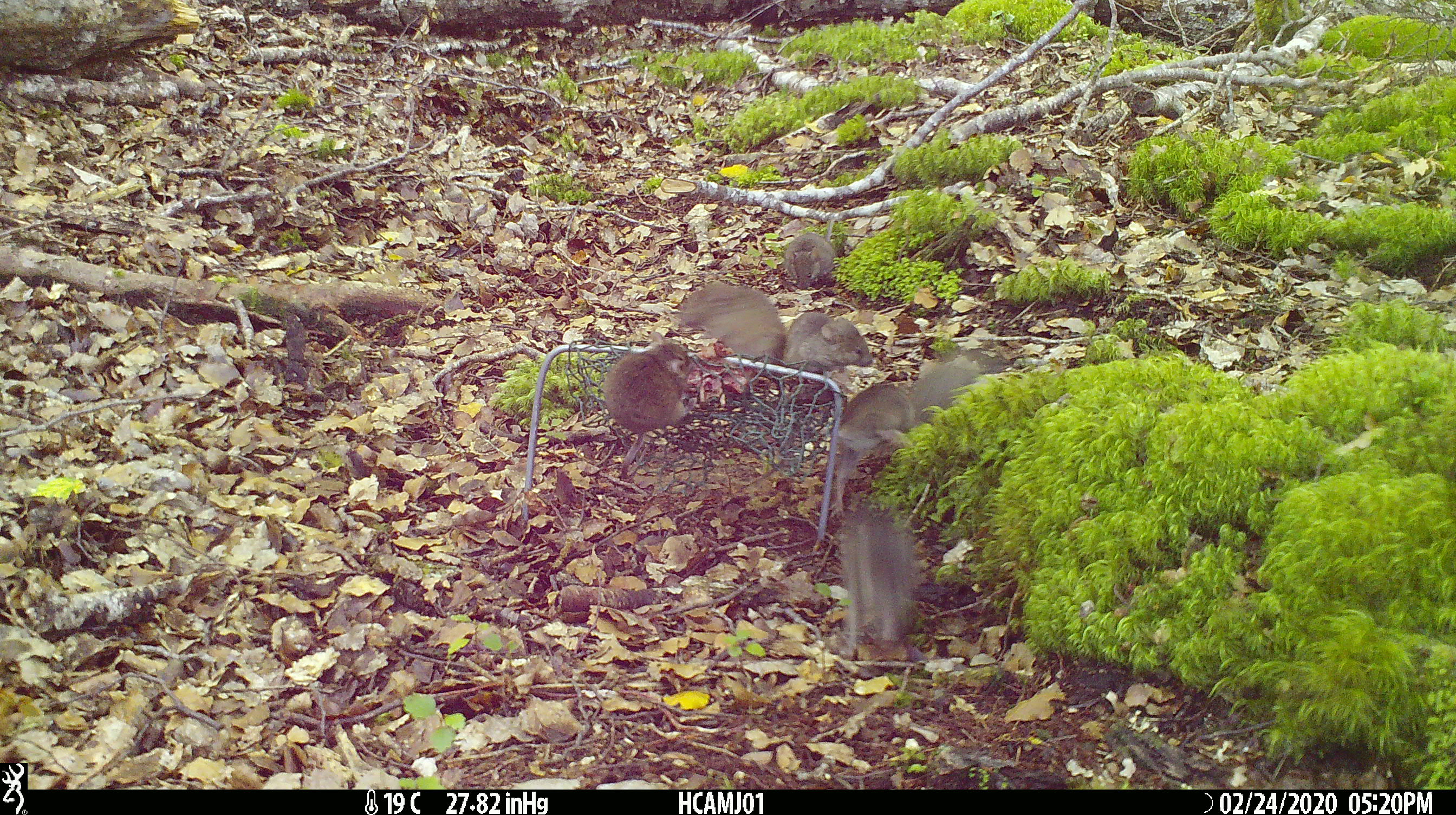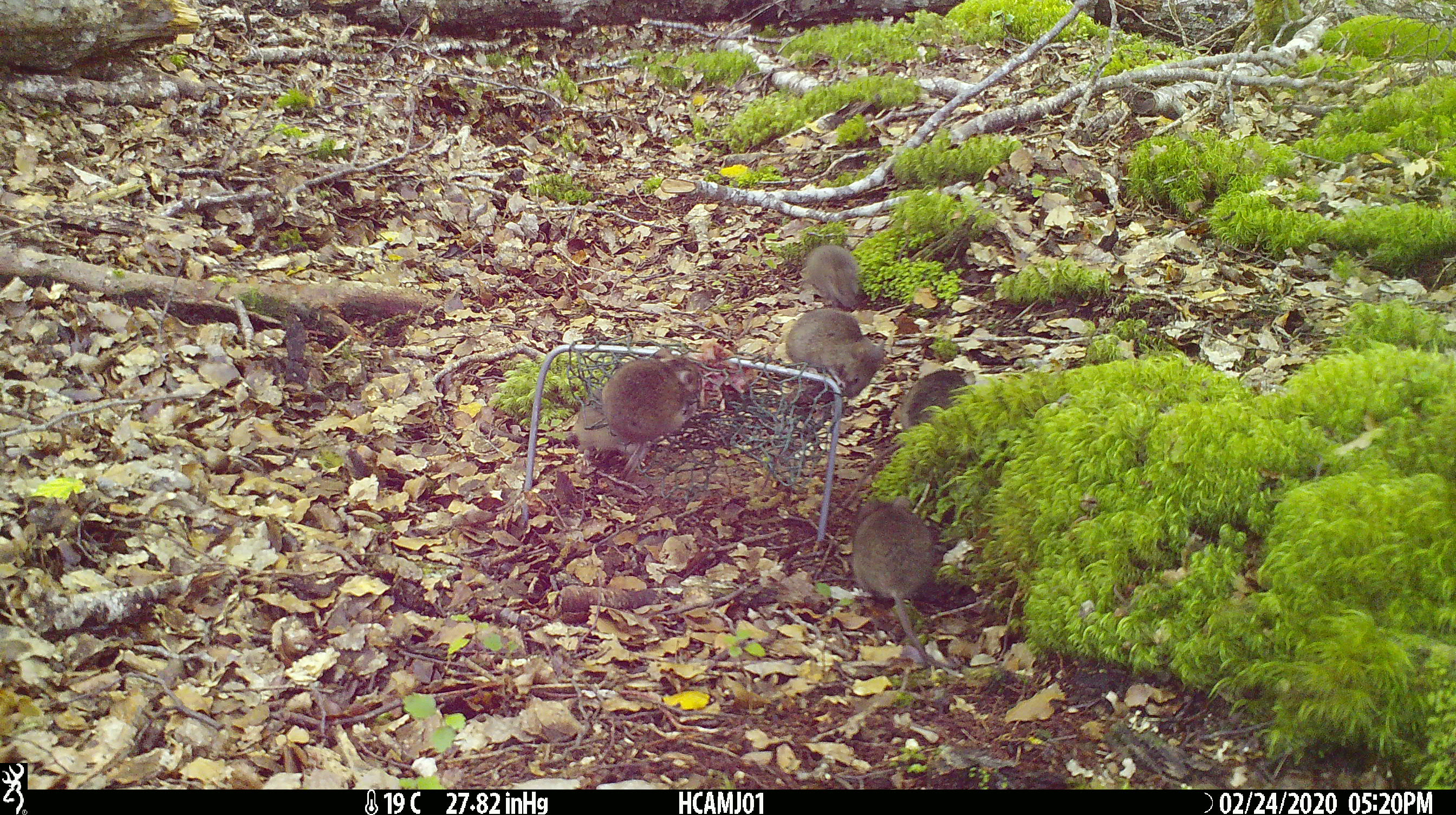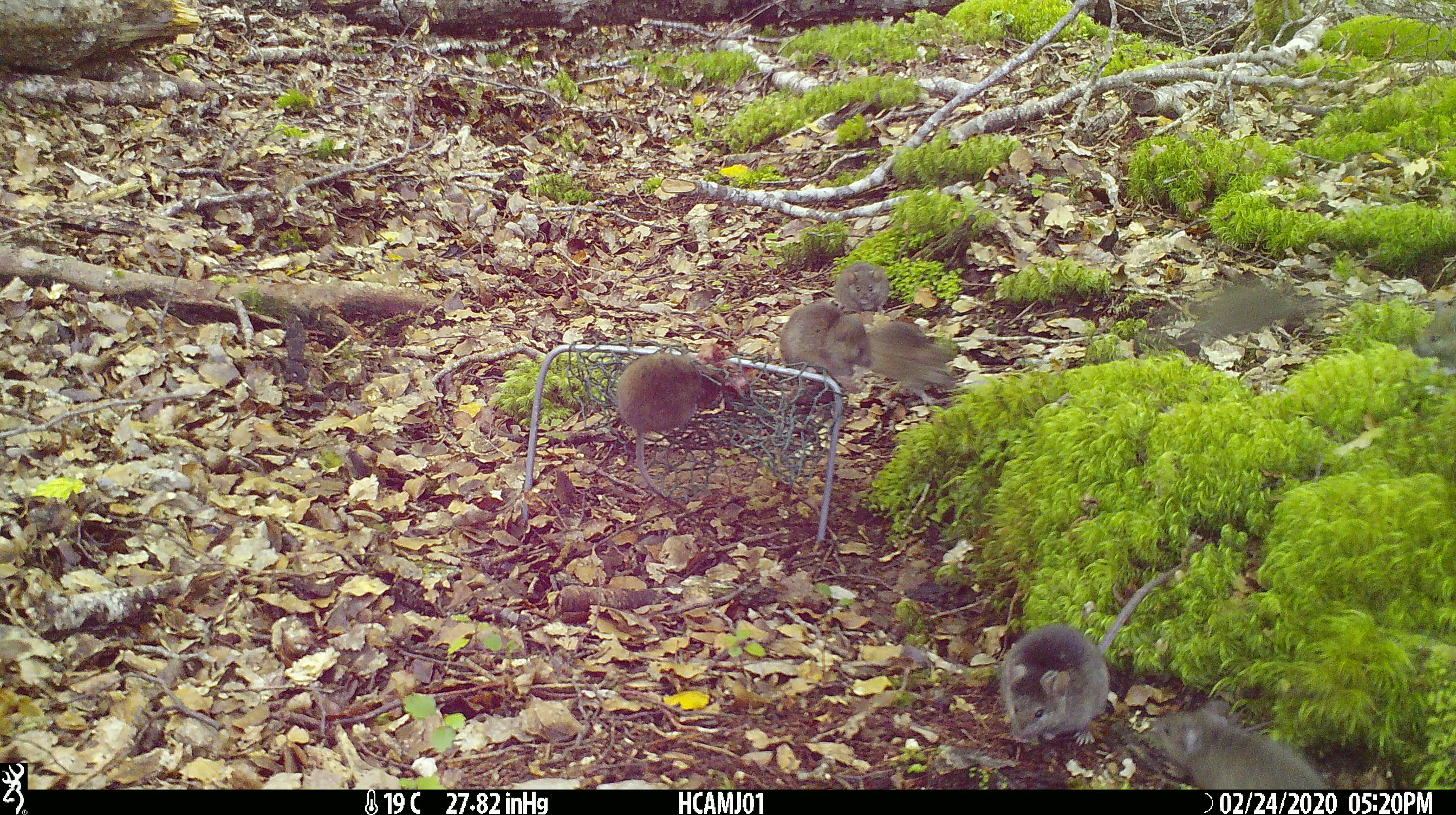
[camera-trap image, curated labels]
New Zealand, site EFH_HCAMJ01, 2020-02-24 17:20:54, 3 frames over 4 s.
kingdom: Animalia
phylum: Chordata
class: Mammalia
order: Rodentia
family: Muridae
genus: Mus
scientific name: Mus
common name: mouse